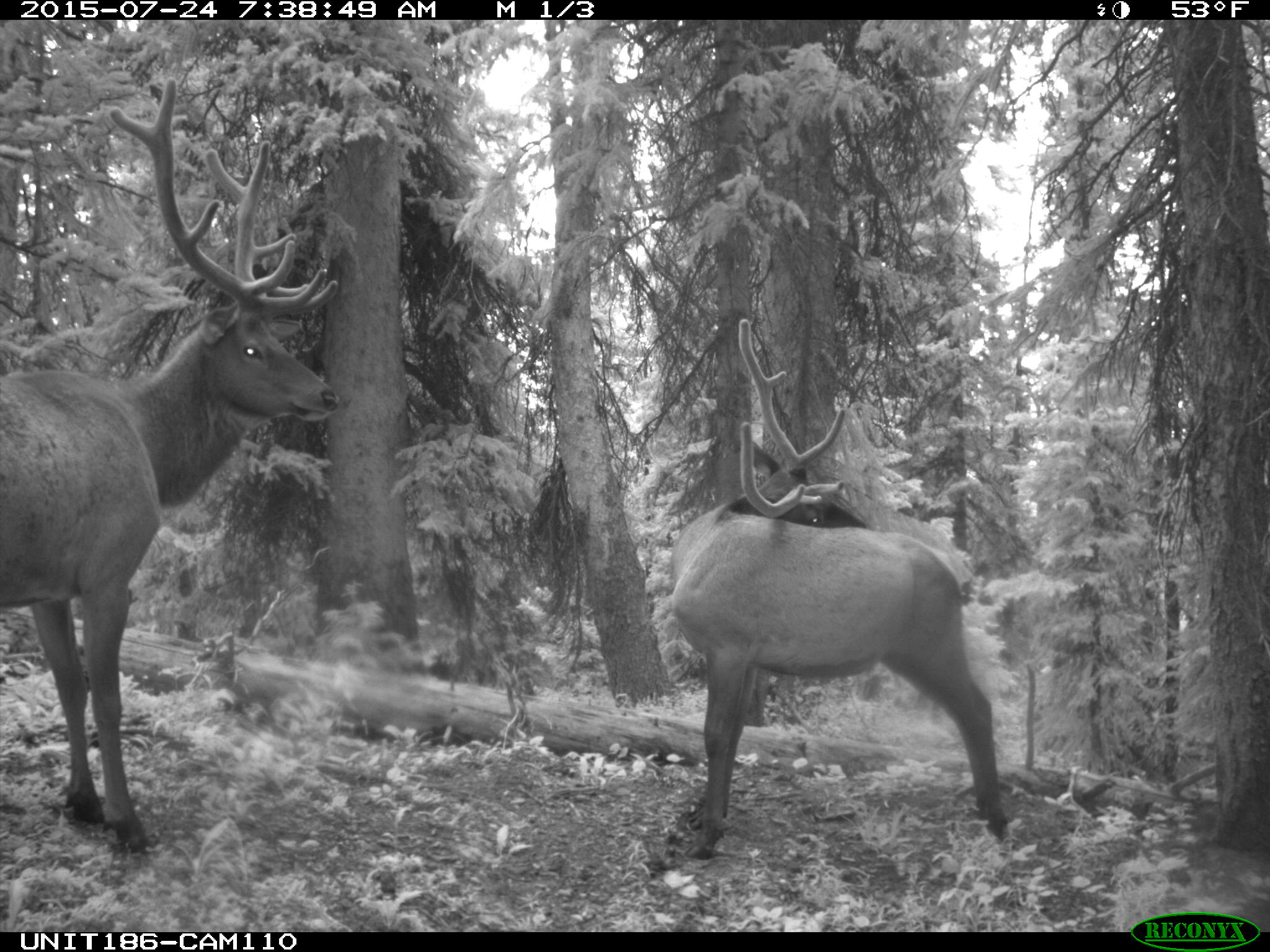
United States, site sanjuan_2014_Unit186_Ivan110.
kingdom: Animalia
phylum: Chordata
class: Mammalia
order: Artiodactyla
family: Cervidae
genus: Cervus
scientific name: Cervus elaphus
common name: red deer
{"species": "Cervus elaphus (red deer)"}